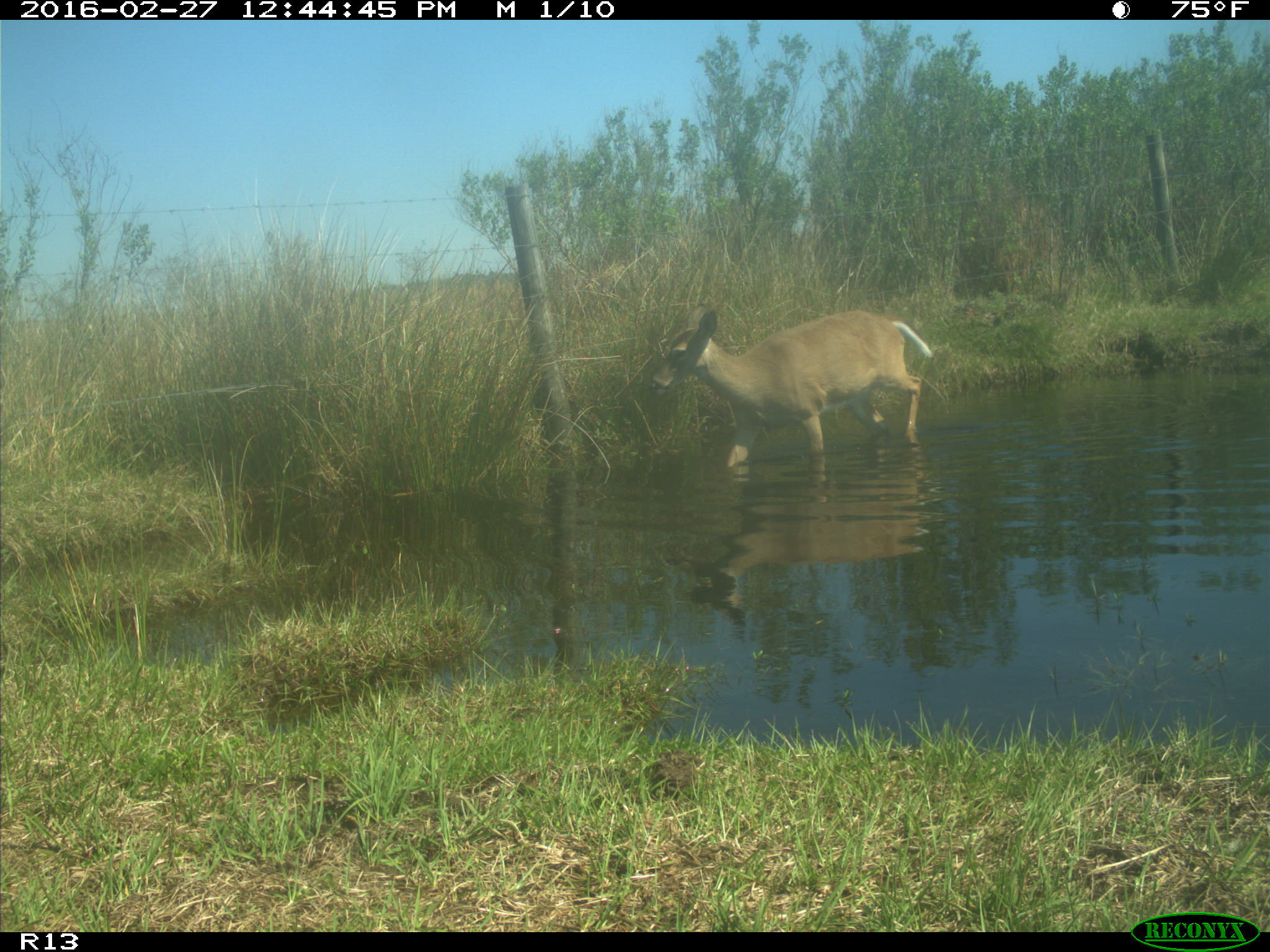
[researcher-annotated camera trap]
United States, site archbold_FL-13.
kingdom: Animalia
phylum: Chordata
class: Mammalia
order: Artiodactyla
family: Cervidae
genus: Odocoileus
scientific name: Odocoileus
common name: deer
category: unidentified deer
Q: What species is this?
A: Unidentified deer (deer) (Odocoileus).